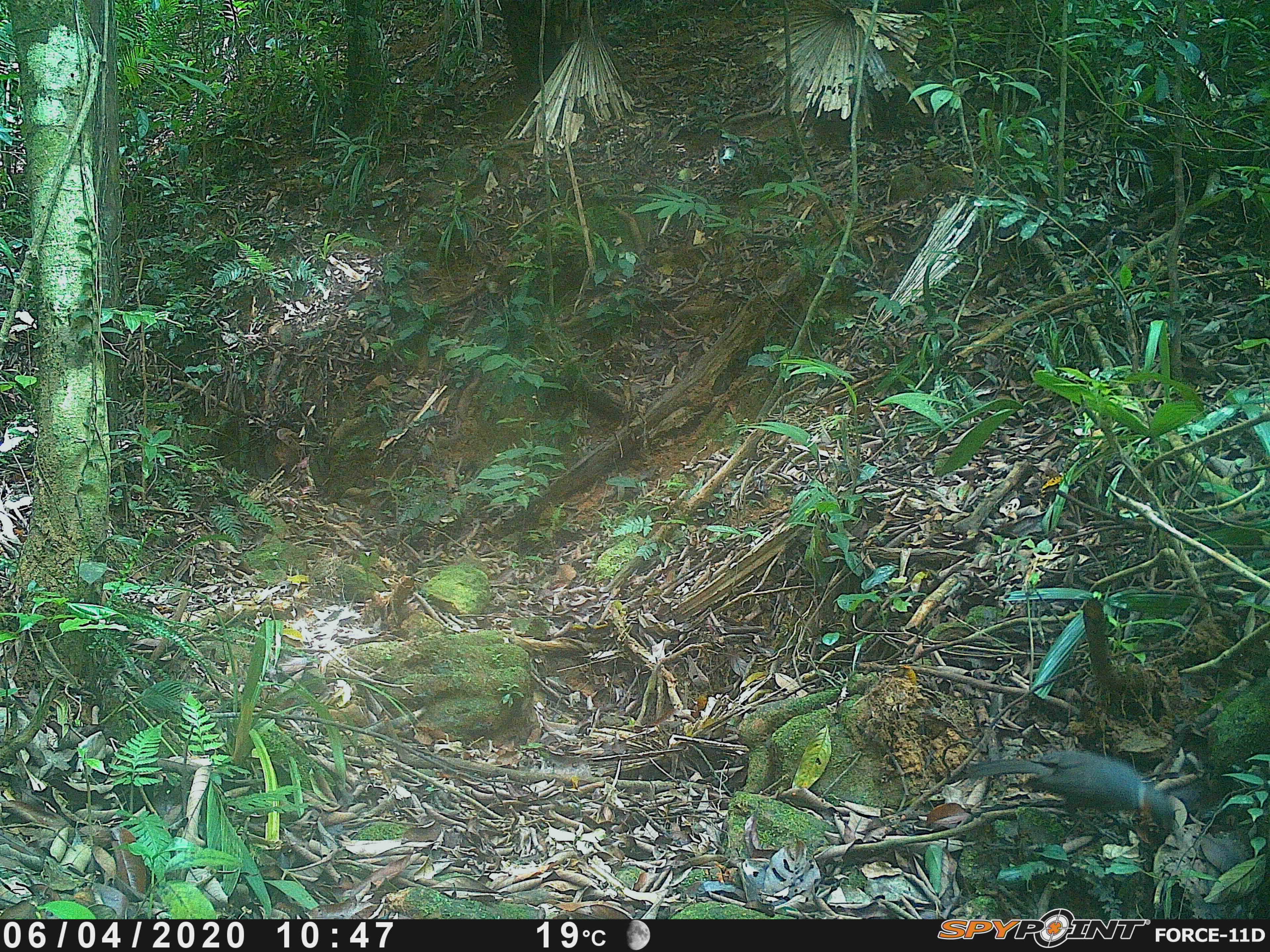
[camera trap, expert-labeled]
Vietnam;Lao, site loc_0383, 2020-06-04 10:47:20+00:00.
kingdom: Animalia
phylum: Chordata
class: Aves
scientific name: Aves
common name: bird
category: unidentified bird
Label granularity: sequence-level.